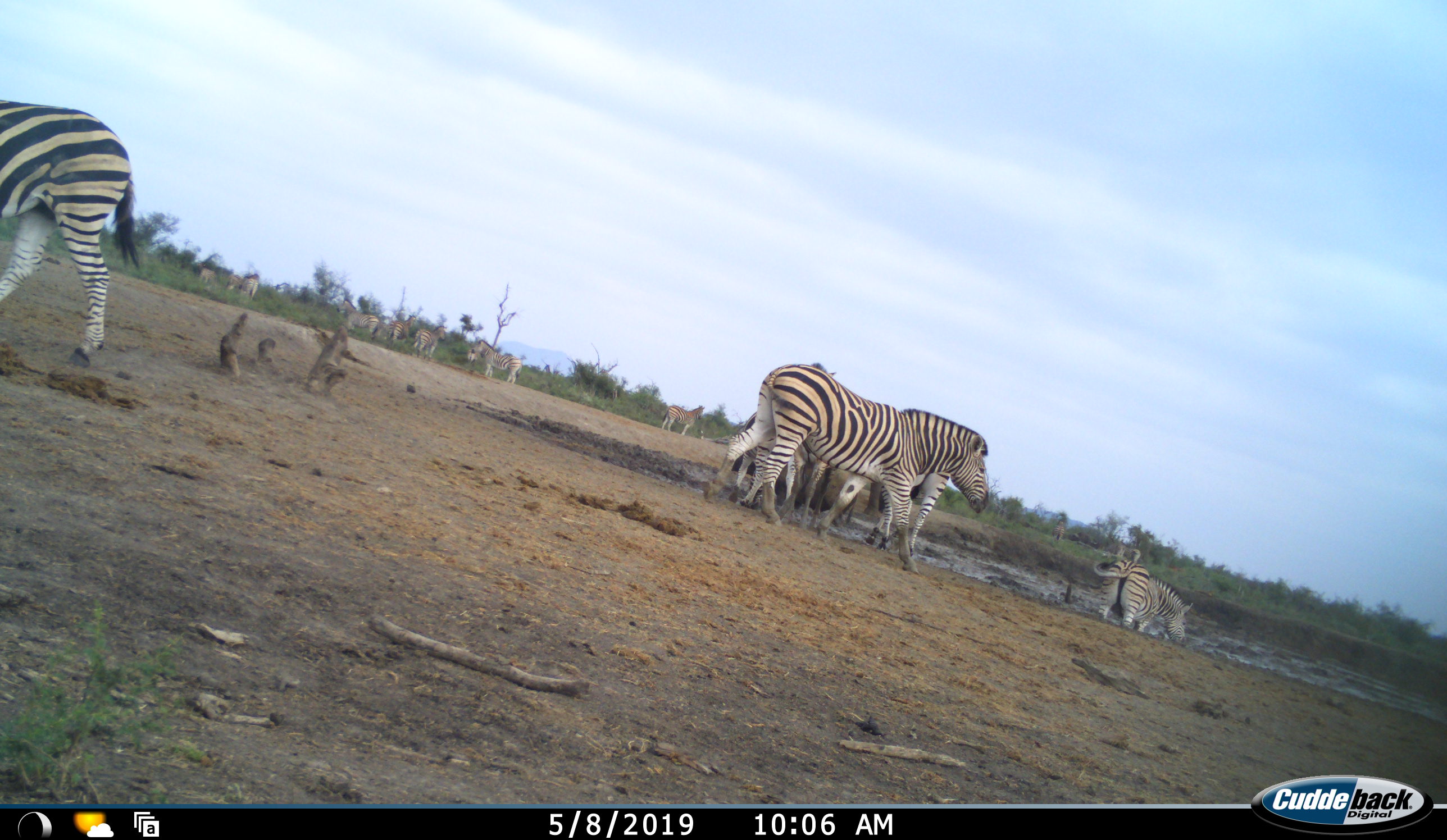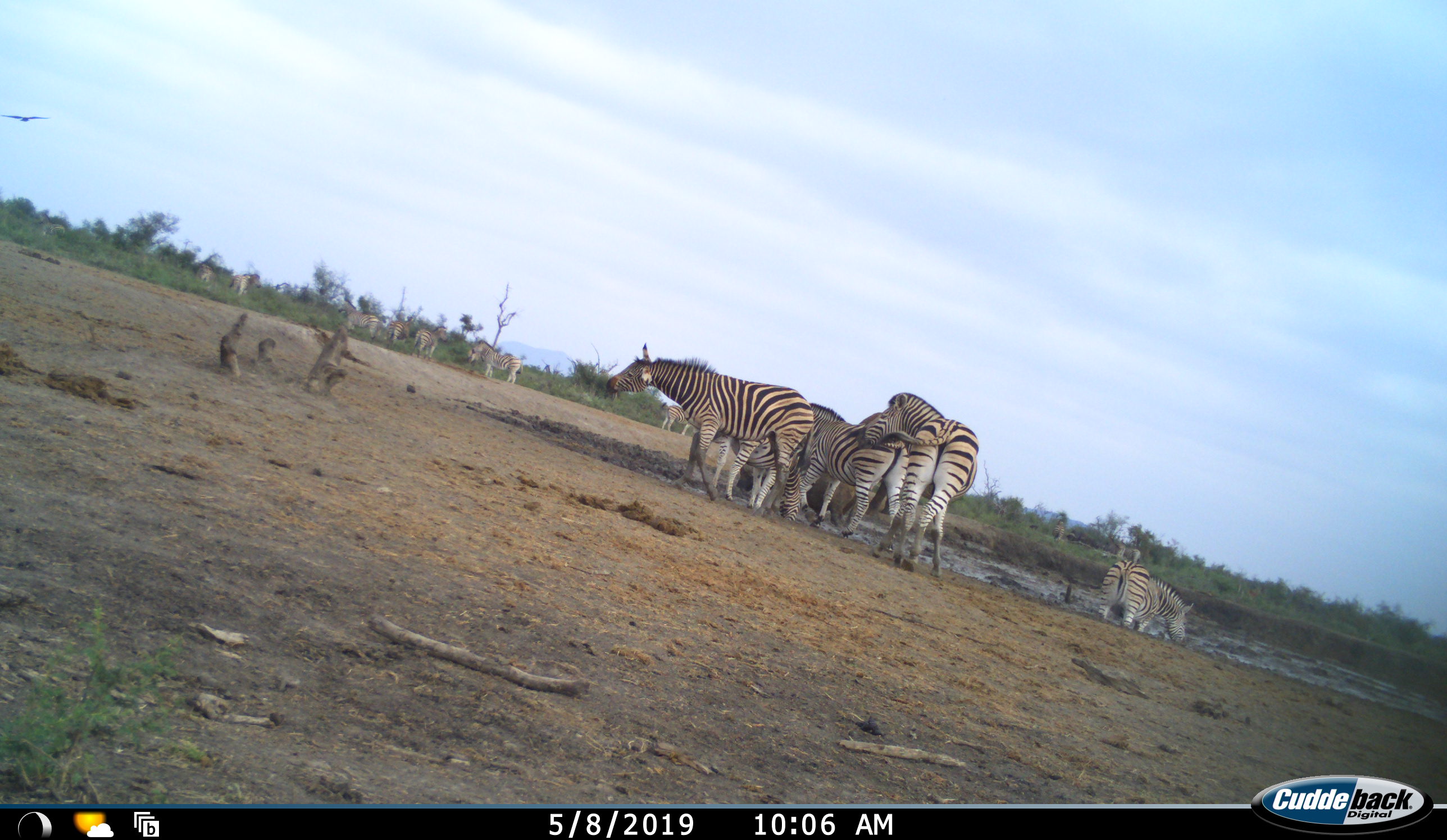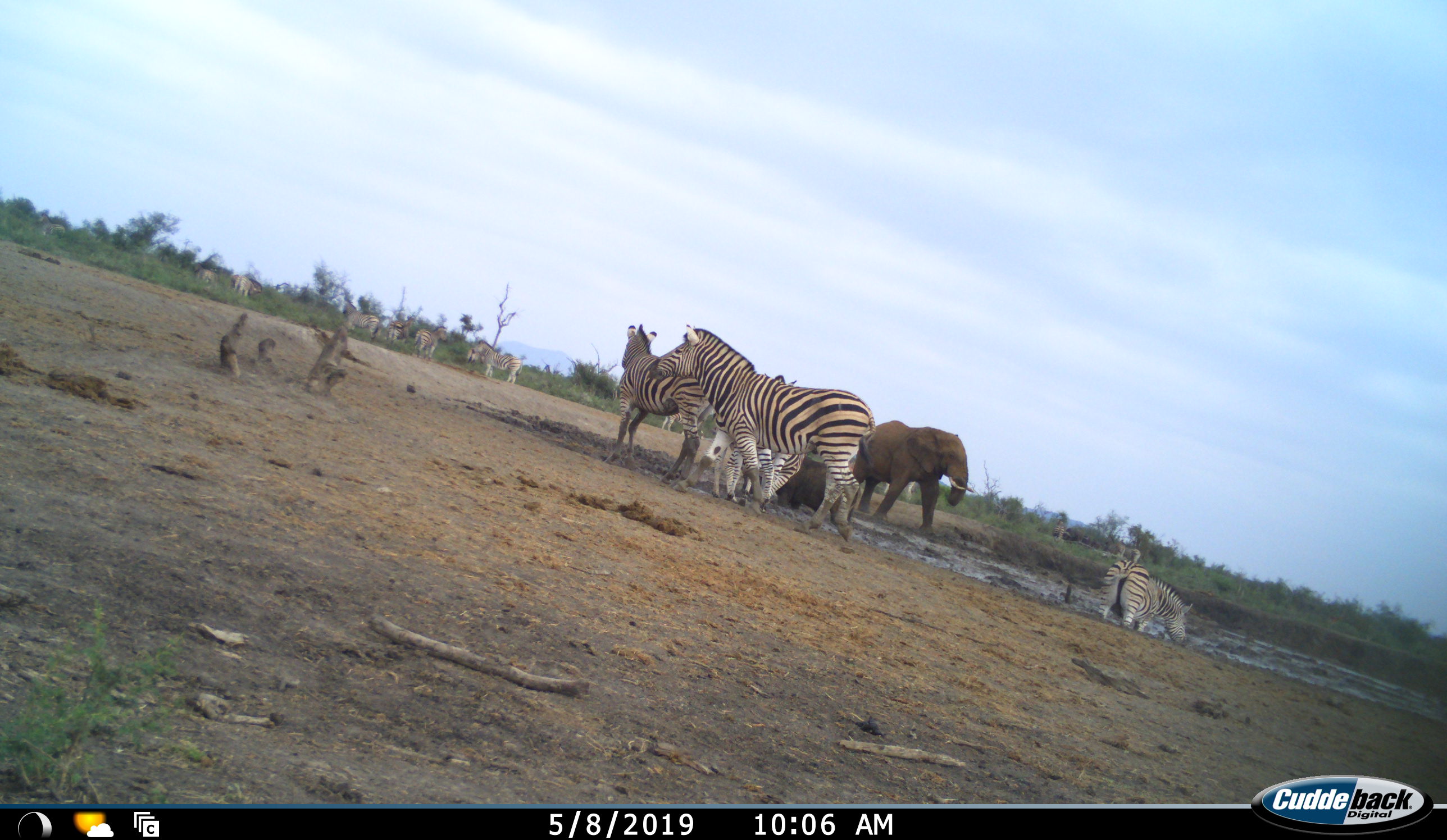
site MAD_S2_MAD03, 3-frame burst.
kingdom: Animalia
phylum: Chordata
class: Mammalia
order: Proboscidea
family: Elephantidae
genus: Loxodonta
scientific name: Loxodonta africana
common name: african bush elephant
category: elephant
Elephant (african bush elephant) (Loxodonta africana), count 2. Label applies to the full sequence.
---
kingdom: Animalia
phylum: Chordata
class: Mammalia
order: Perissodactyla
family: Equidae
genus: Equus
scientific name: Equus quagga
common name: plains zebra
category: zebraplains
Zebraplains (plains zebra) (Equus quagga), count 11-50. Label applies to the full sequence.